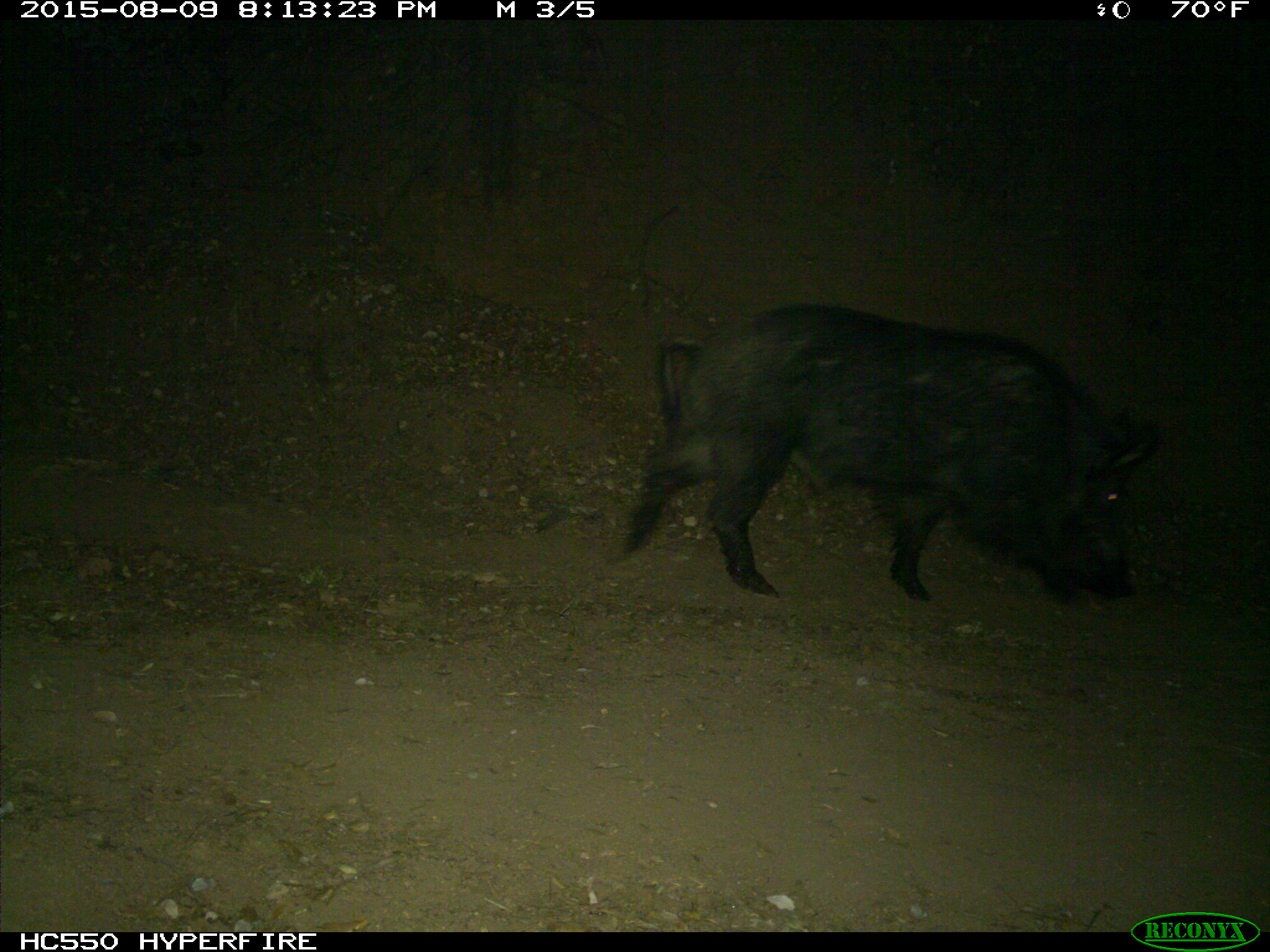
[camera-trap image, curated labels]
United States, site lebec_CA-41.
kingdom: Animalia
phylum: Chordata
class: Mammalia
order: Artiodactyla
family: Suidae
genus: Sus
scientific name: Sus scrofa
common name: wild boar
Sus scrofa (wild boar).